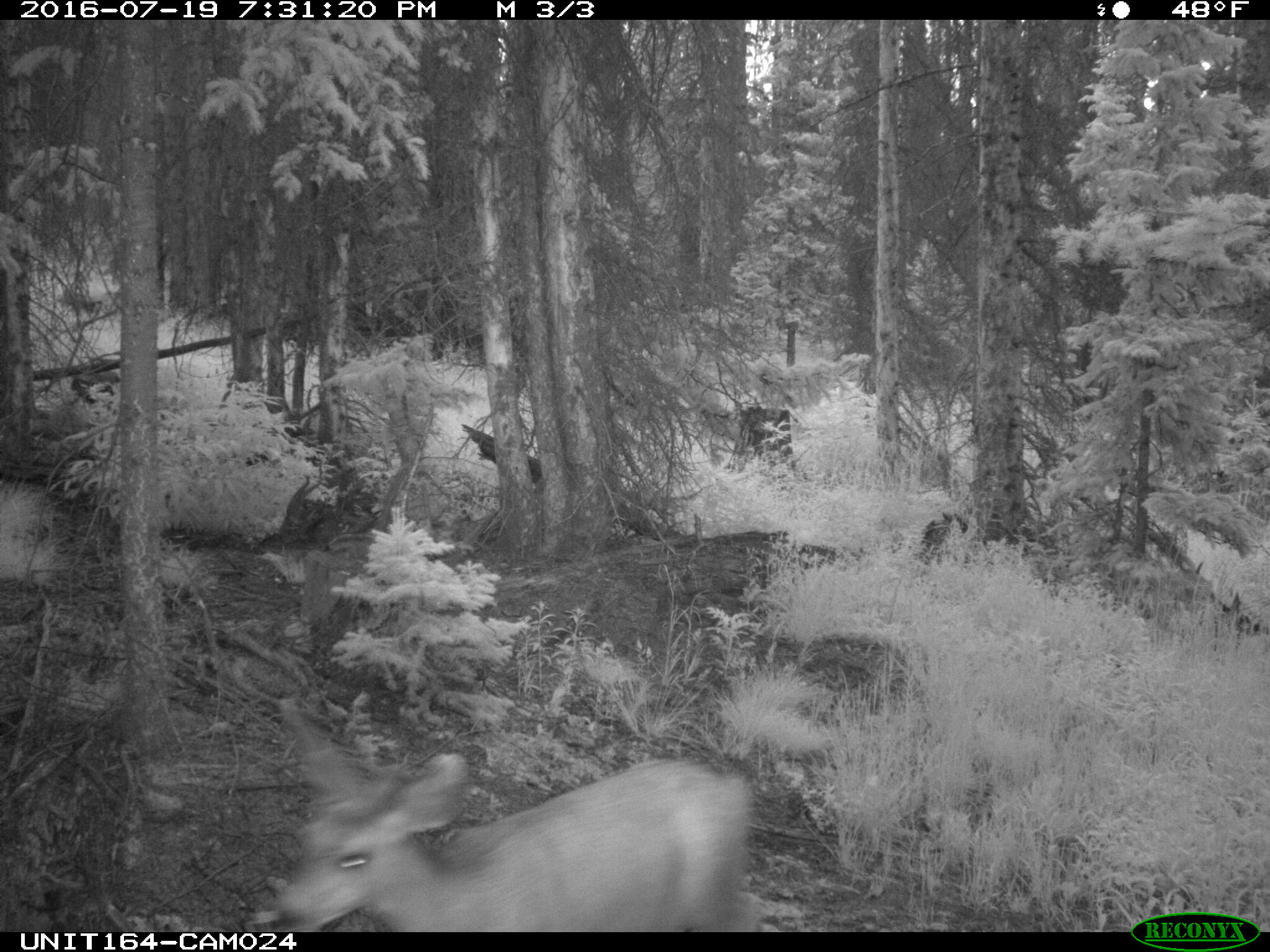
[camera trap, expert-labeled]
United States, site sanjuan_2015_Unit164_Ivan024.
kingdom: Animalia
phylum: Chordata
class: Mammalia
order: Artiodactyla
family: Cervidae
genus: Odocoileus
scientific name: Odocoileus hemionus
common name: mule deer